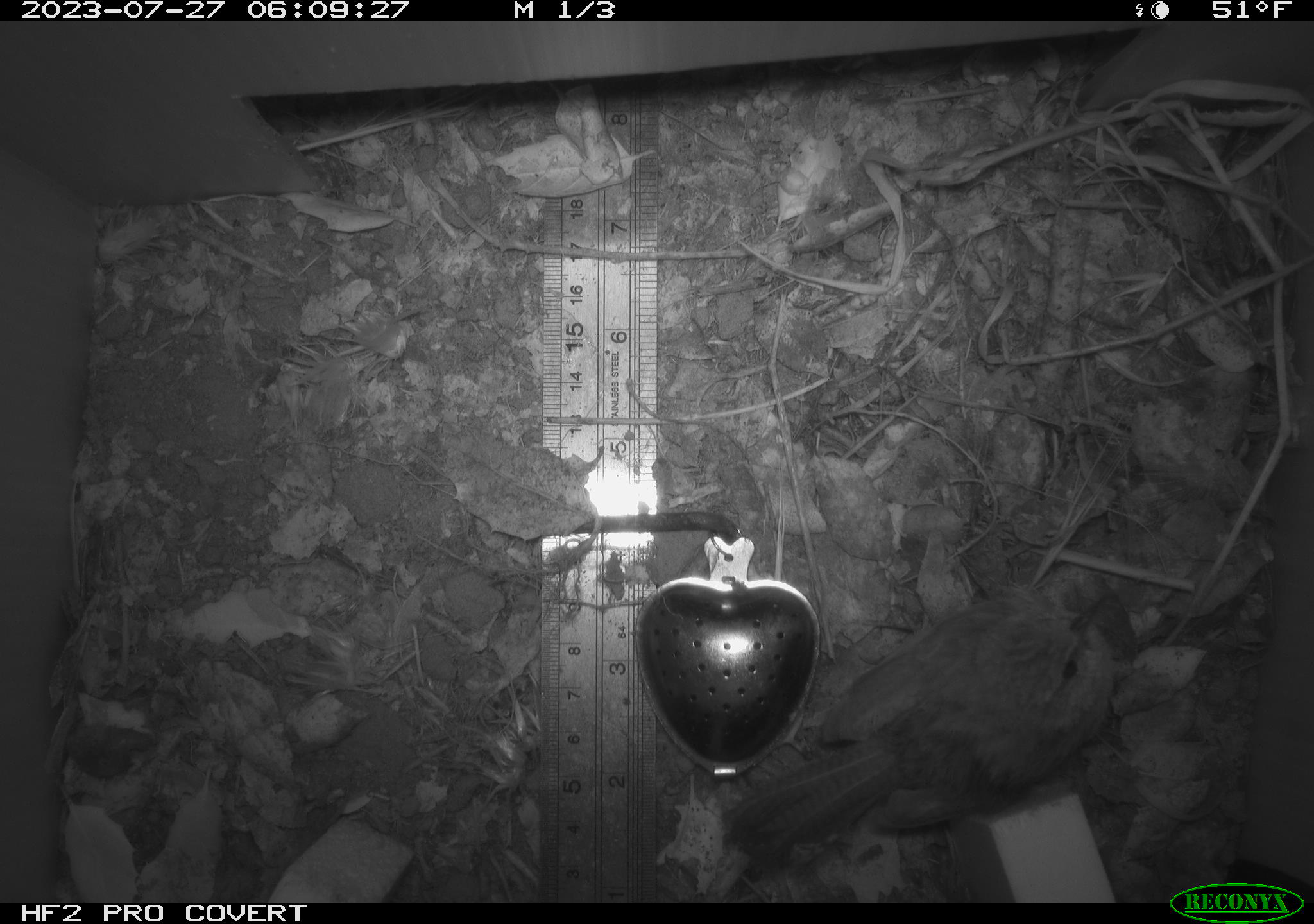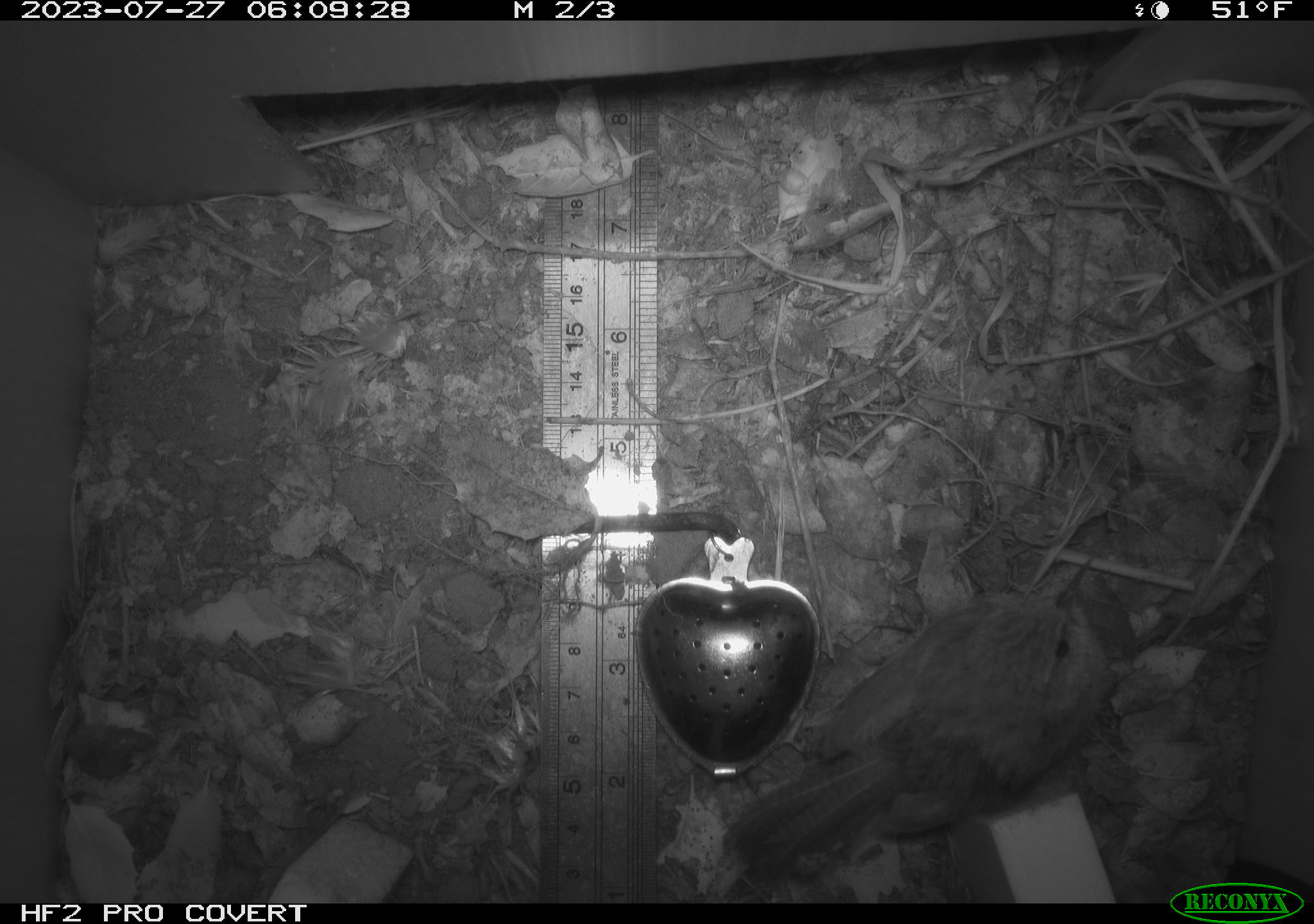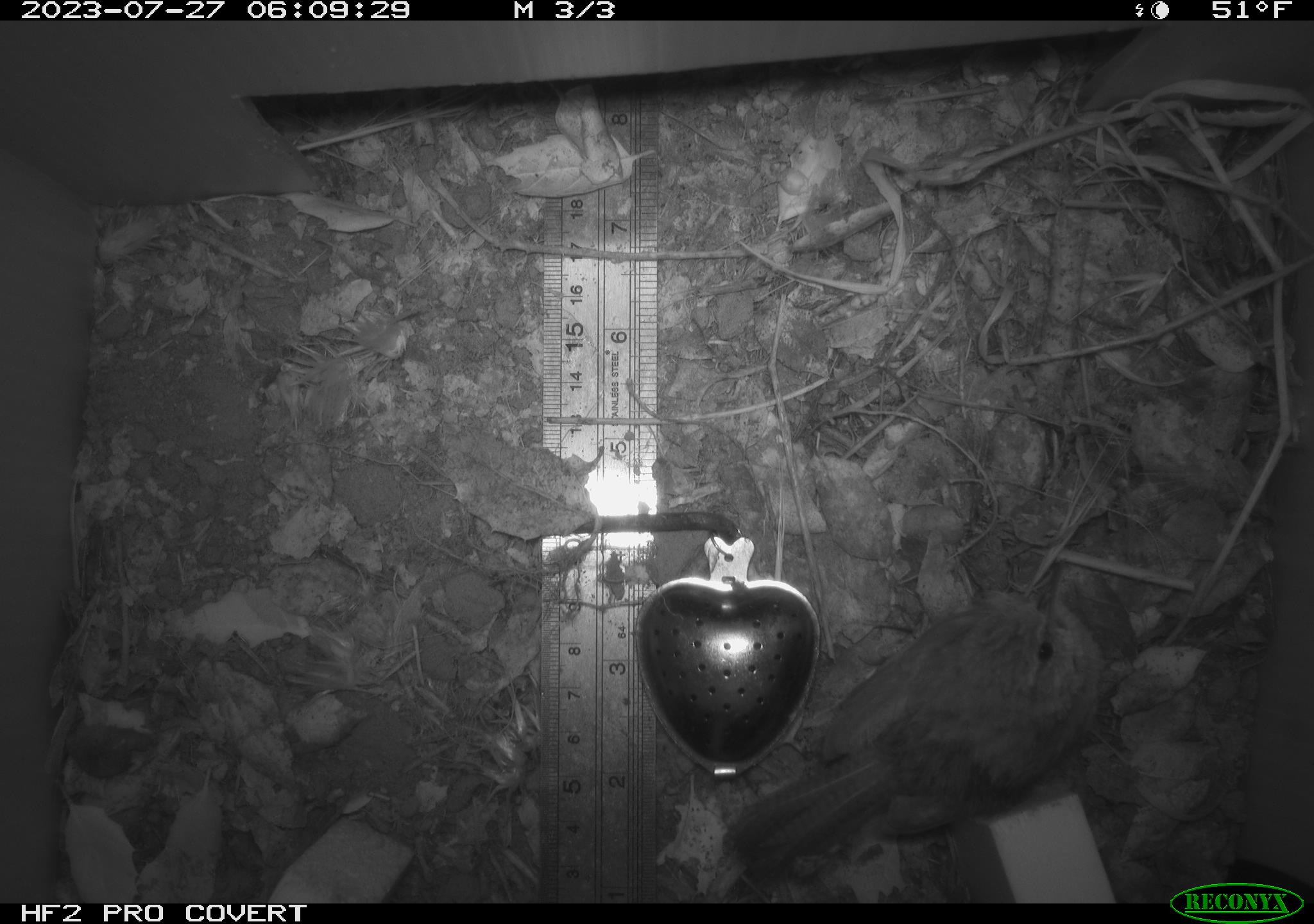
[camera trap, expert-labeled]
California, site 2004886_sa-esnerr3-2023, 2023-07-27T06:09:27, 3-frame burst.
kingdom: Animalia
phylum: Chordata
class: Aves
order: Passeriformes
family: Troglodytidae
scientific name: Troglodytidae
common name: wren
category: troglodytidae family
Troglodytidae family (wren) (Troglodytidae).